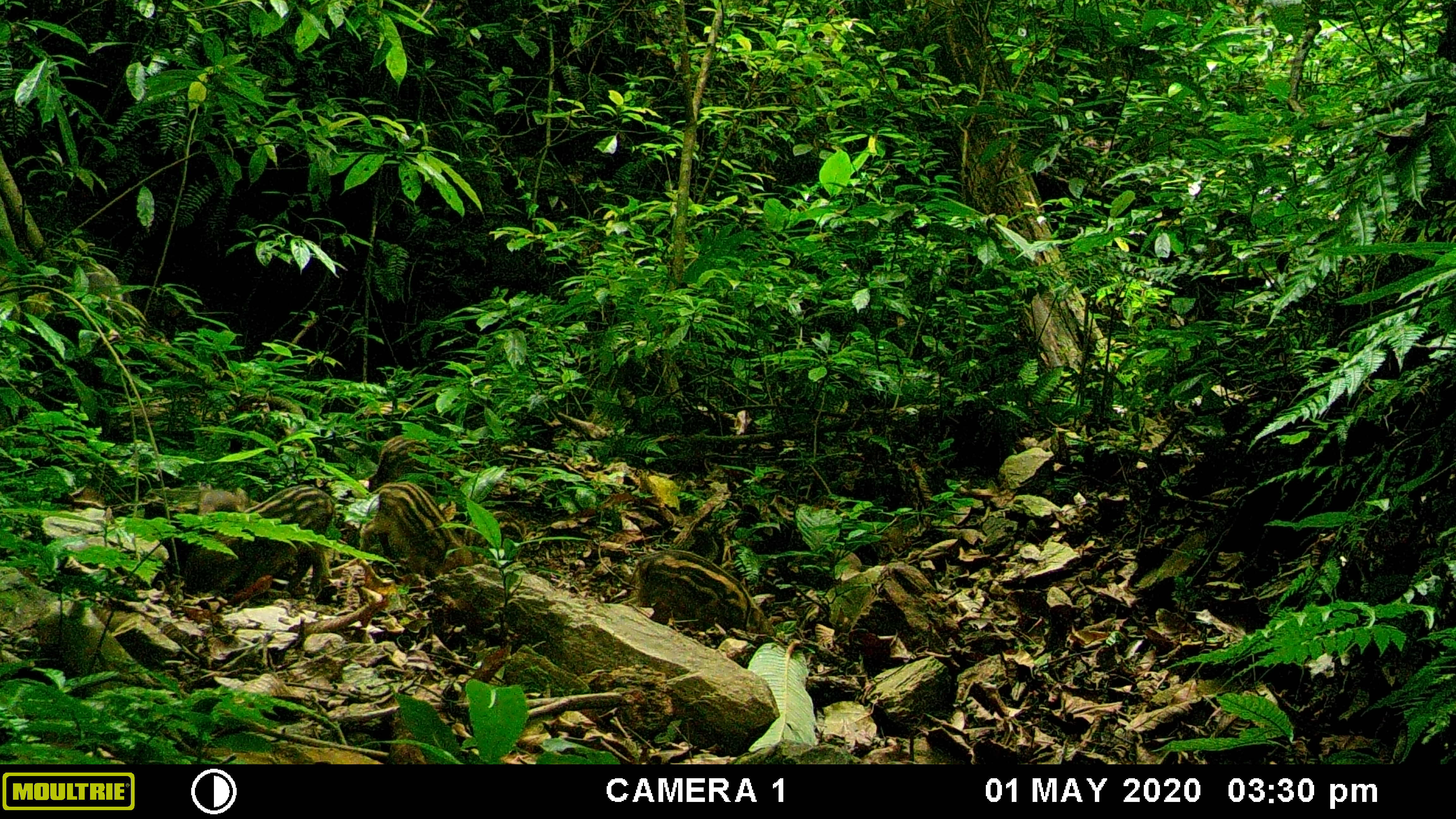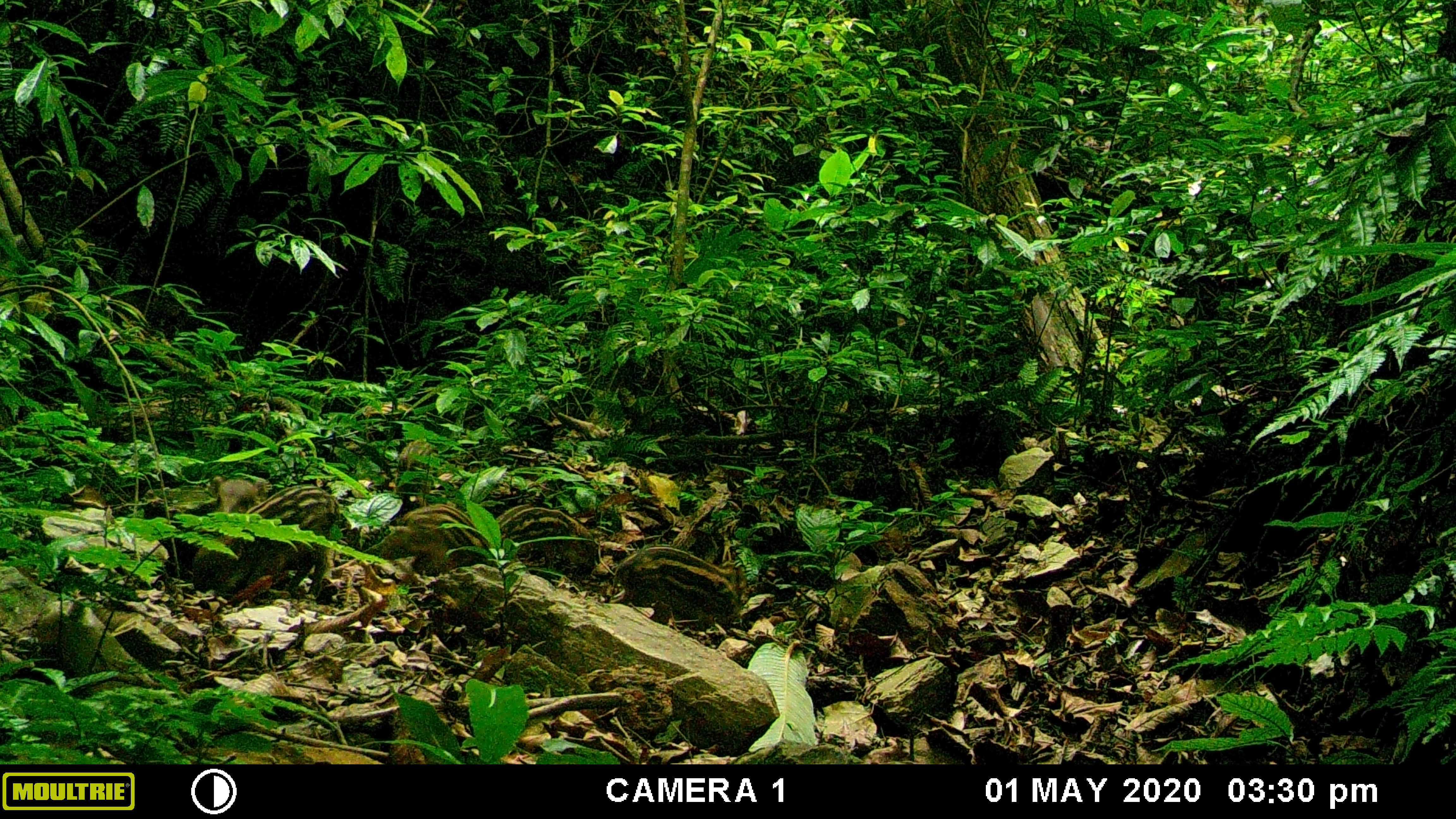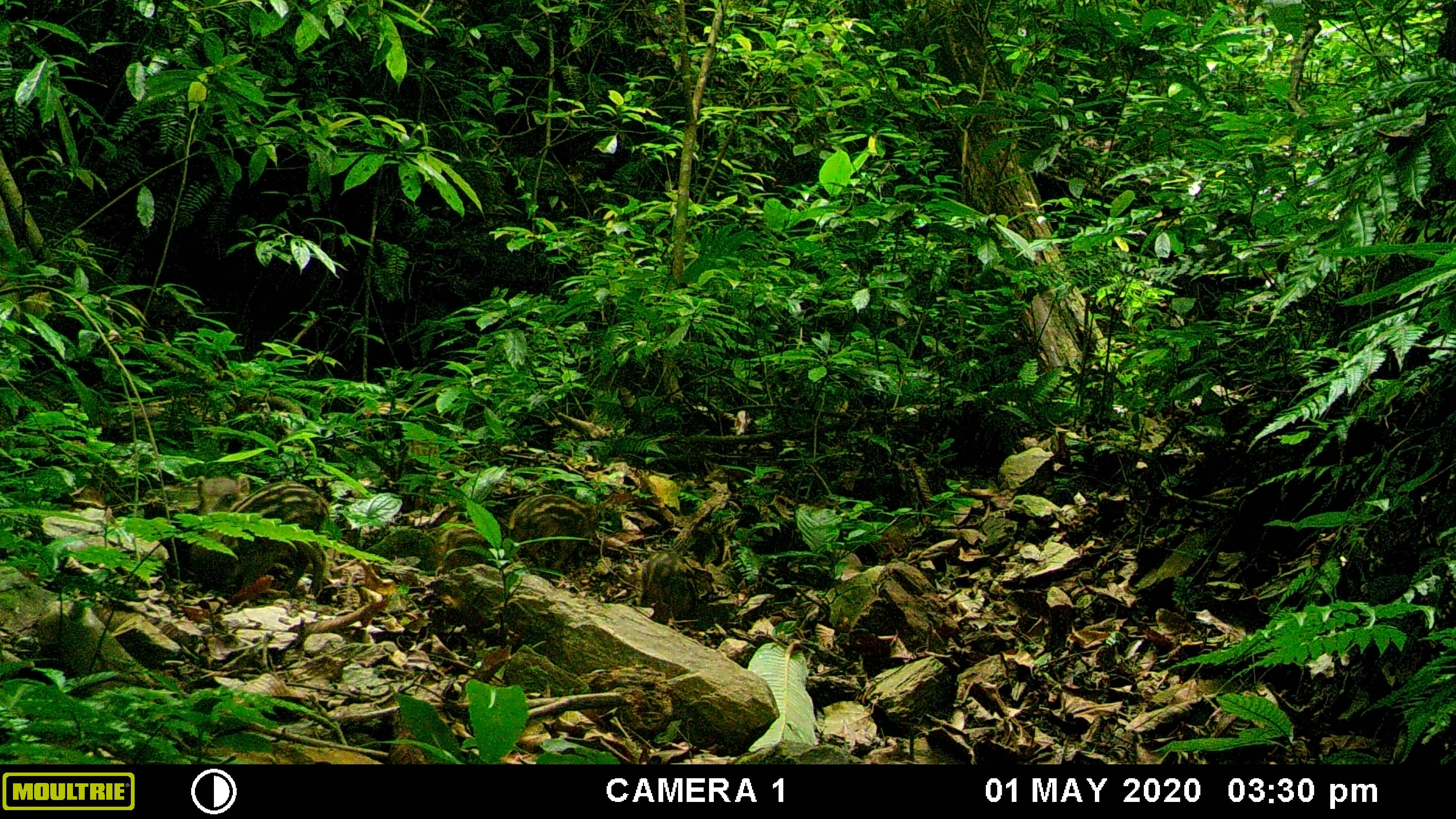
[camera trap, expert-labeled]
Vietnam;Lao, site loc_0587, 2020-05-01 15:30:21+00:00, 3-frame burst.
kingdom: Animalia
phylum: Chordata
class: Mammalia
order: Artiodactyla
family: Suidae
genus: Sus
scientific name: Sus scrofa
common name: eurasian wild pig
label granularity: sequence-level